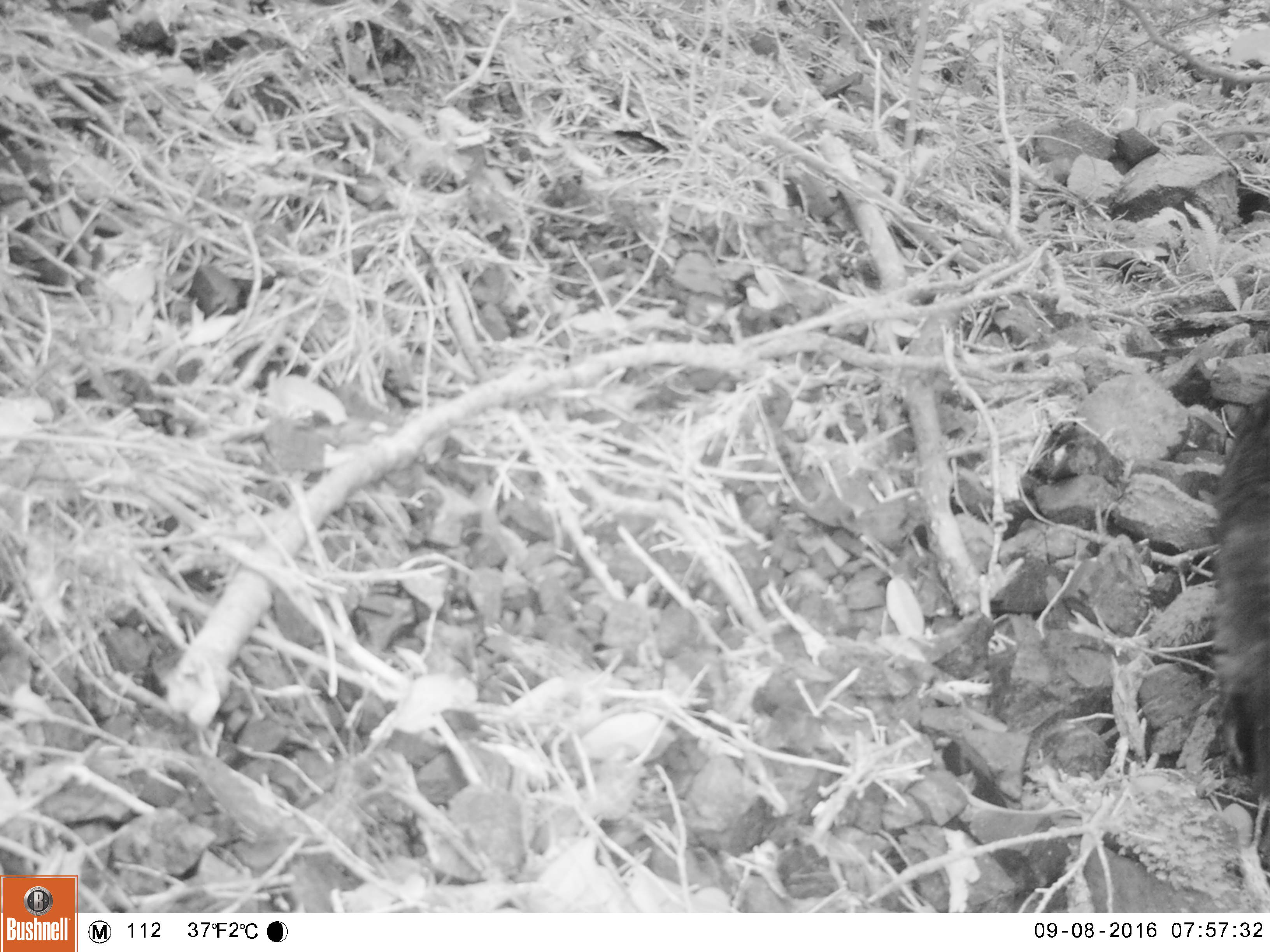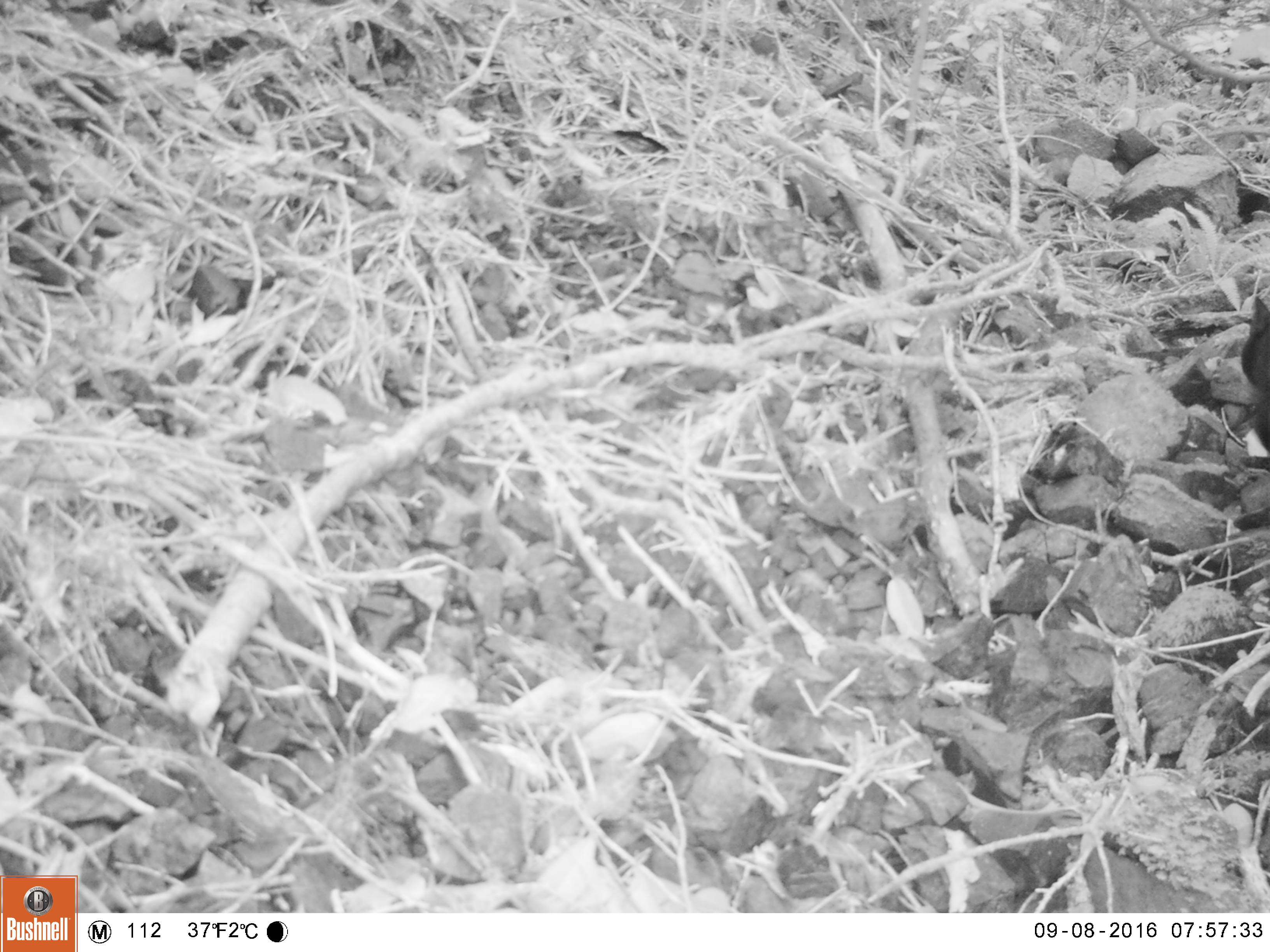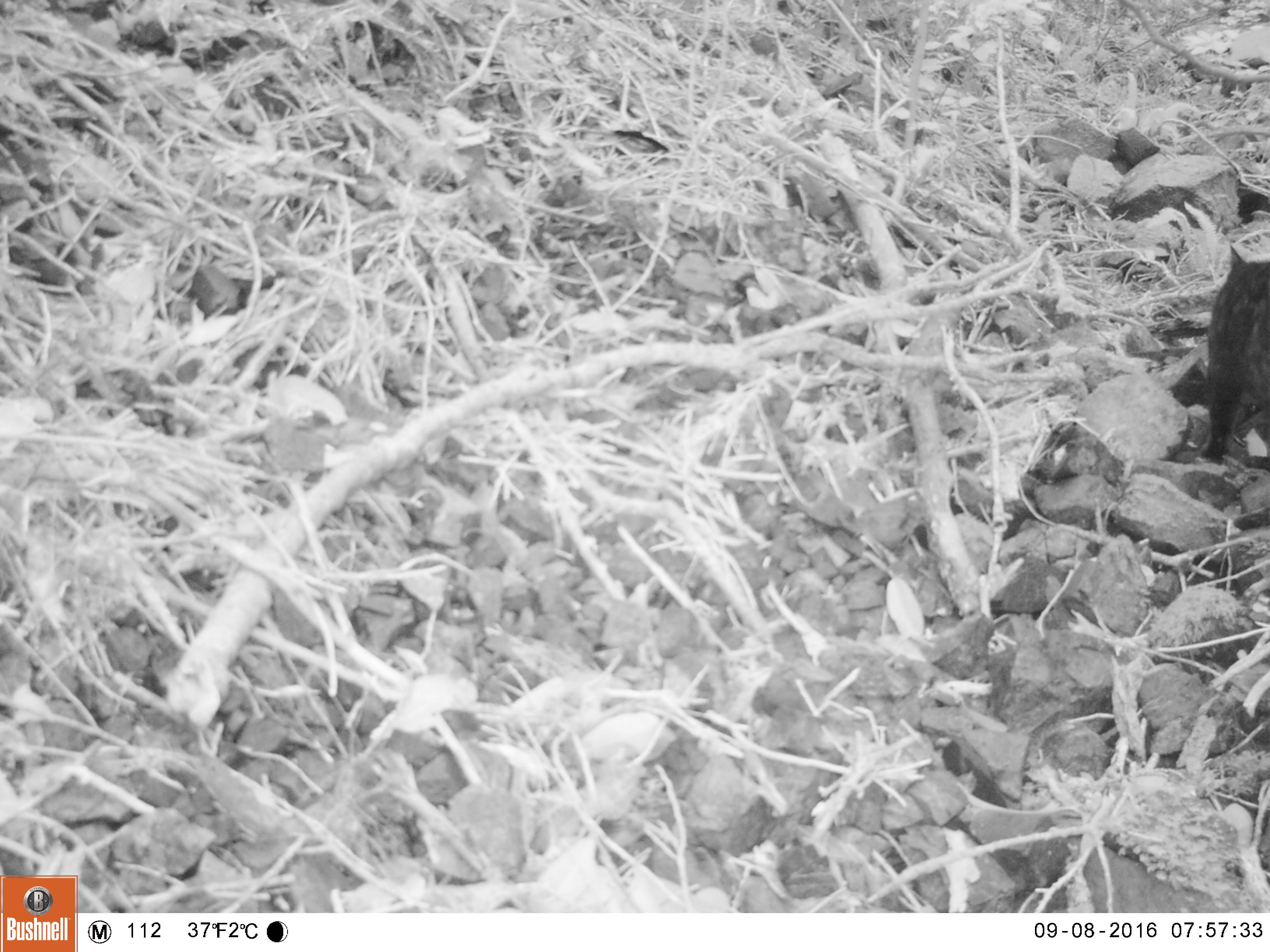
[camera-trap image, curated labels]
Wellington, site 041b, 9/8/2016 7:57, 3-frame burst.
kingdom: Animalia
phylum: Chordata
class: Mammalia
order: Carnivora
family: Felidae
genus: Felis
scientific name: Felis catus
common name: cat